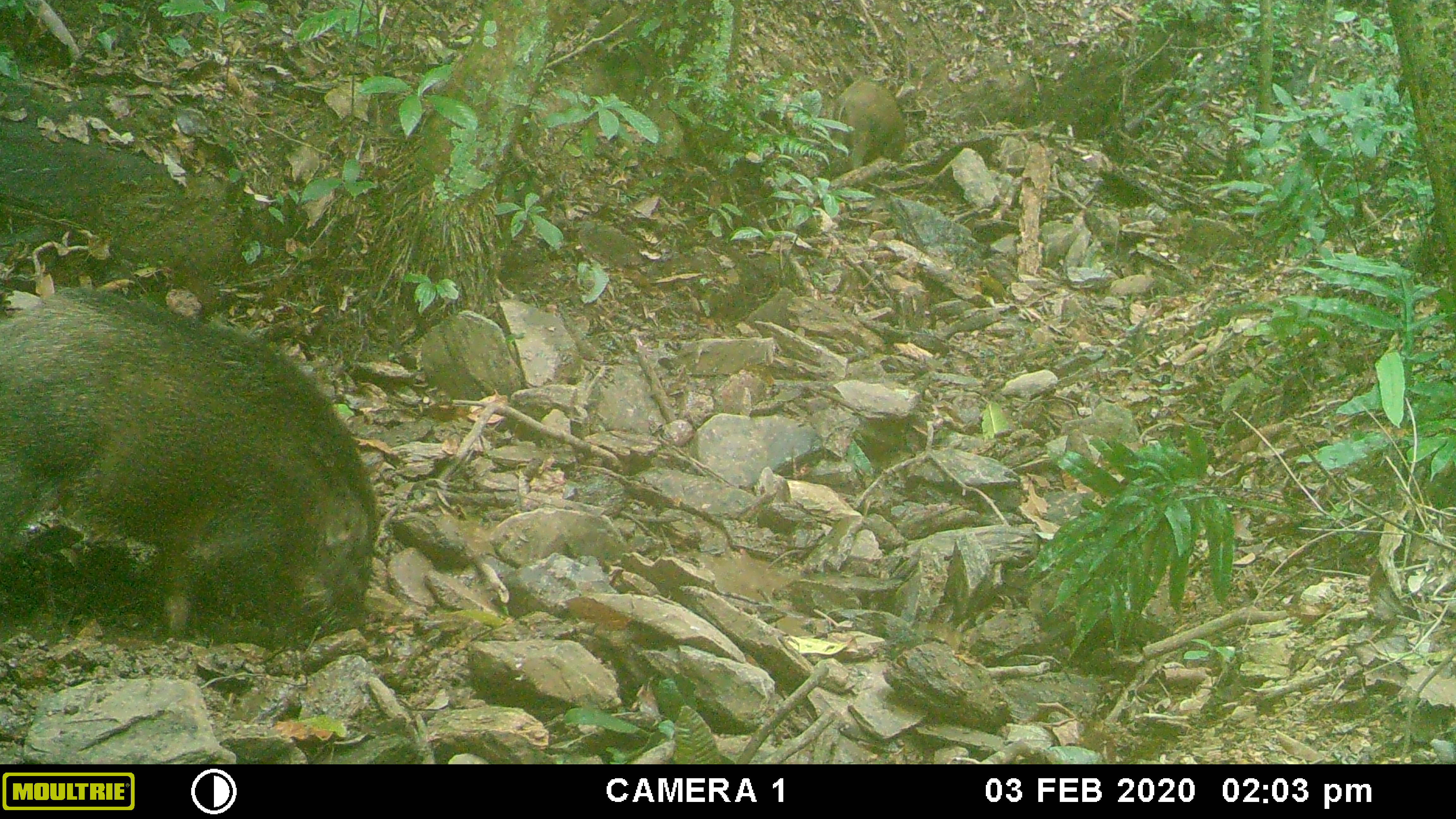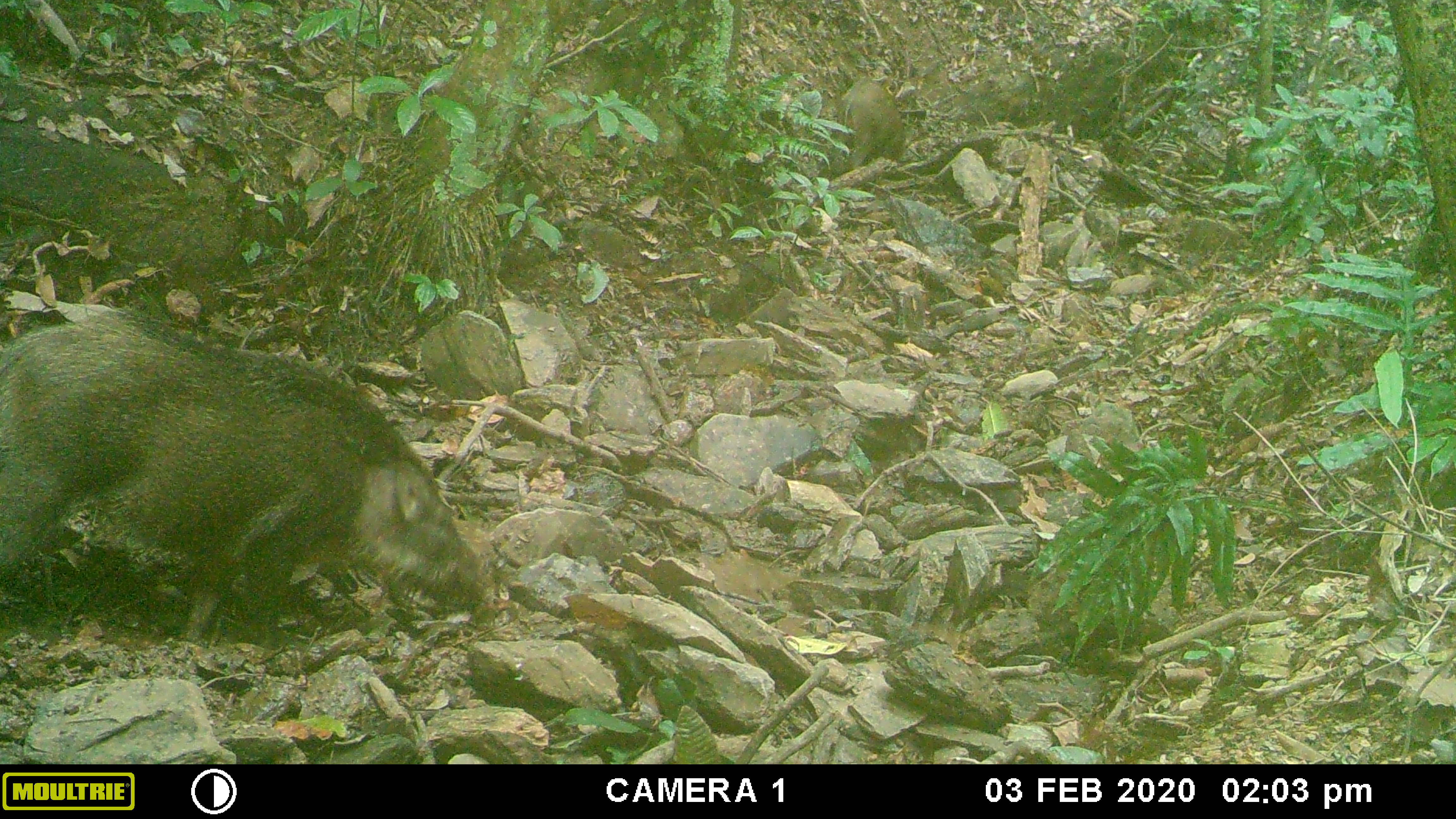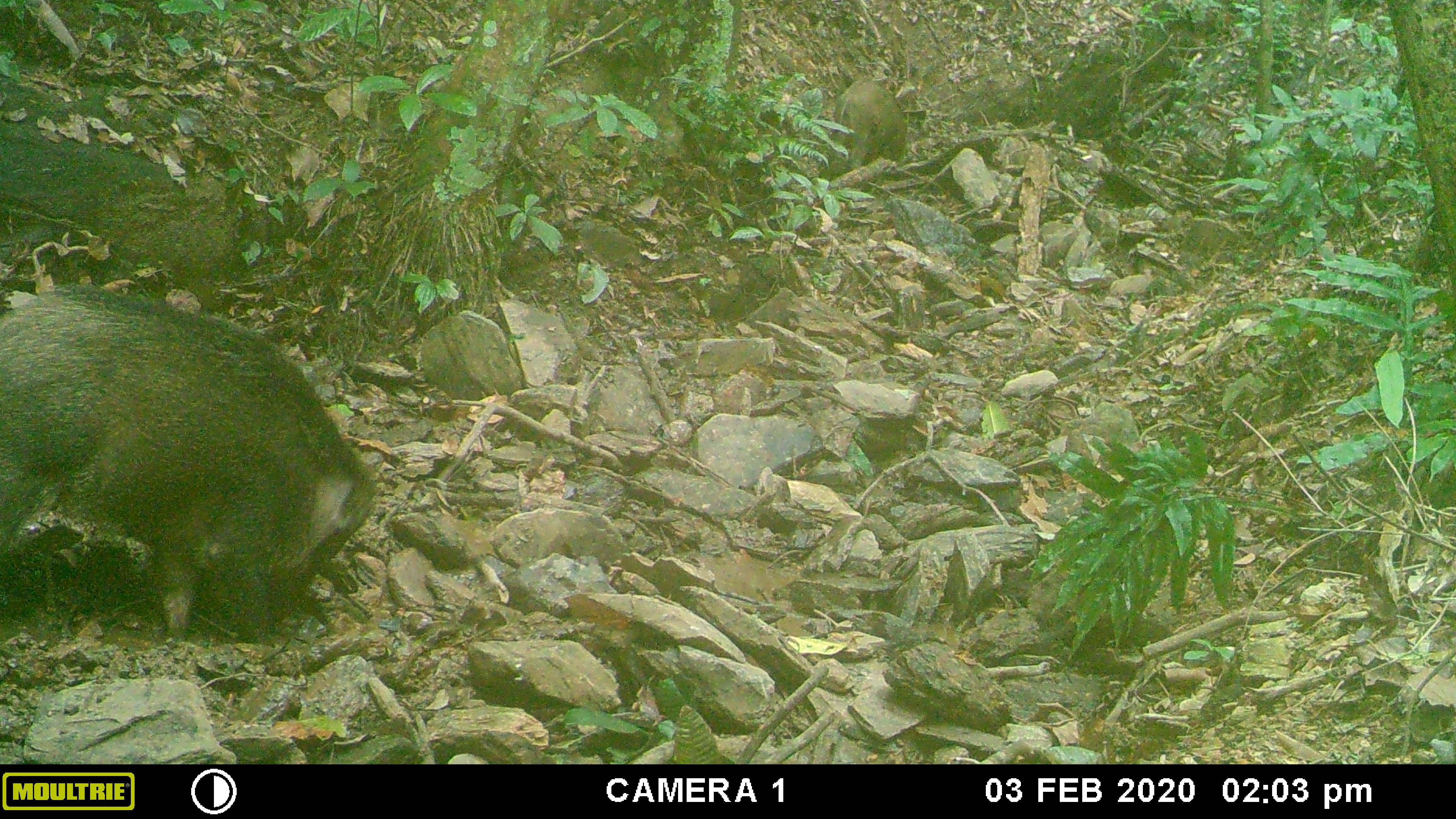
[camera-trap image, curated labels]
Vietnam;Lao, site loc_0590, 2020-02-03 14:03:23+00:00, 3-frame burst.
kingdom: Animalia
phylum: Chordata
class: Mammalia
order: Artiodactyla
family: Suidae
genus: Sus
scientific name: Sus scrofa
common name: eurasian wild pig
Eurasian wild pig (Sus scrofa). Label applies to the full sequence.